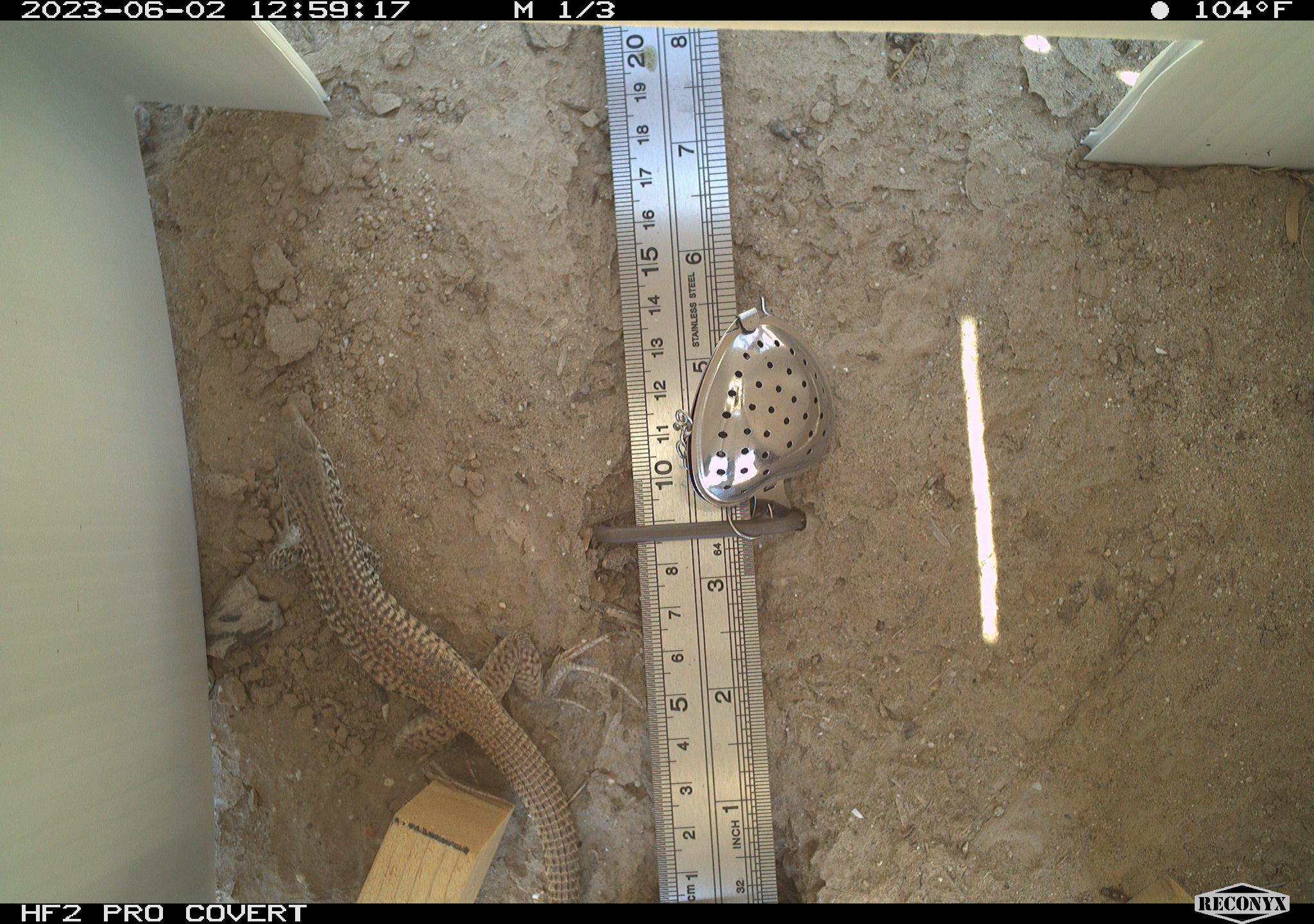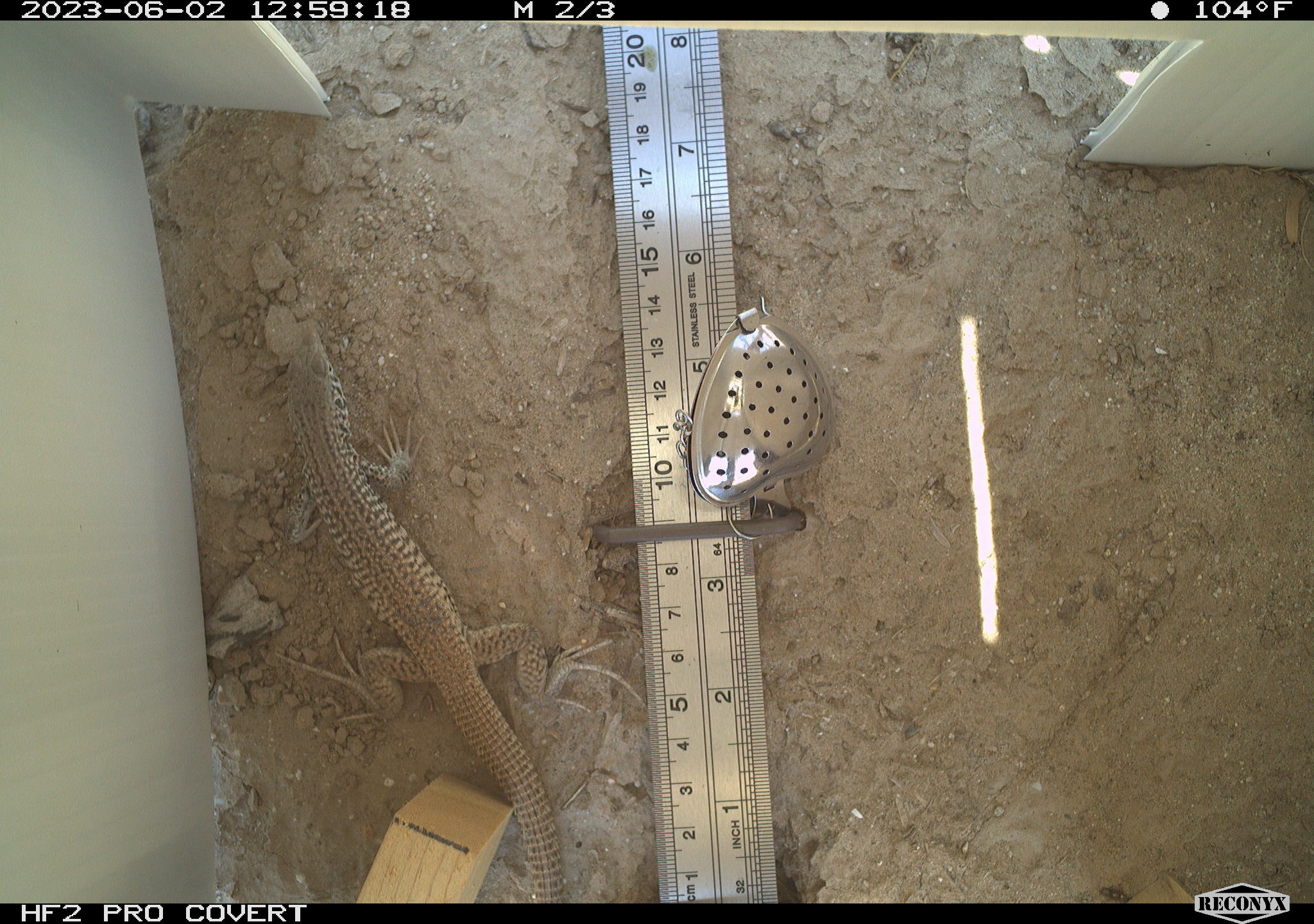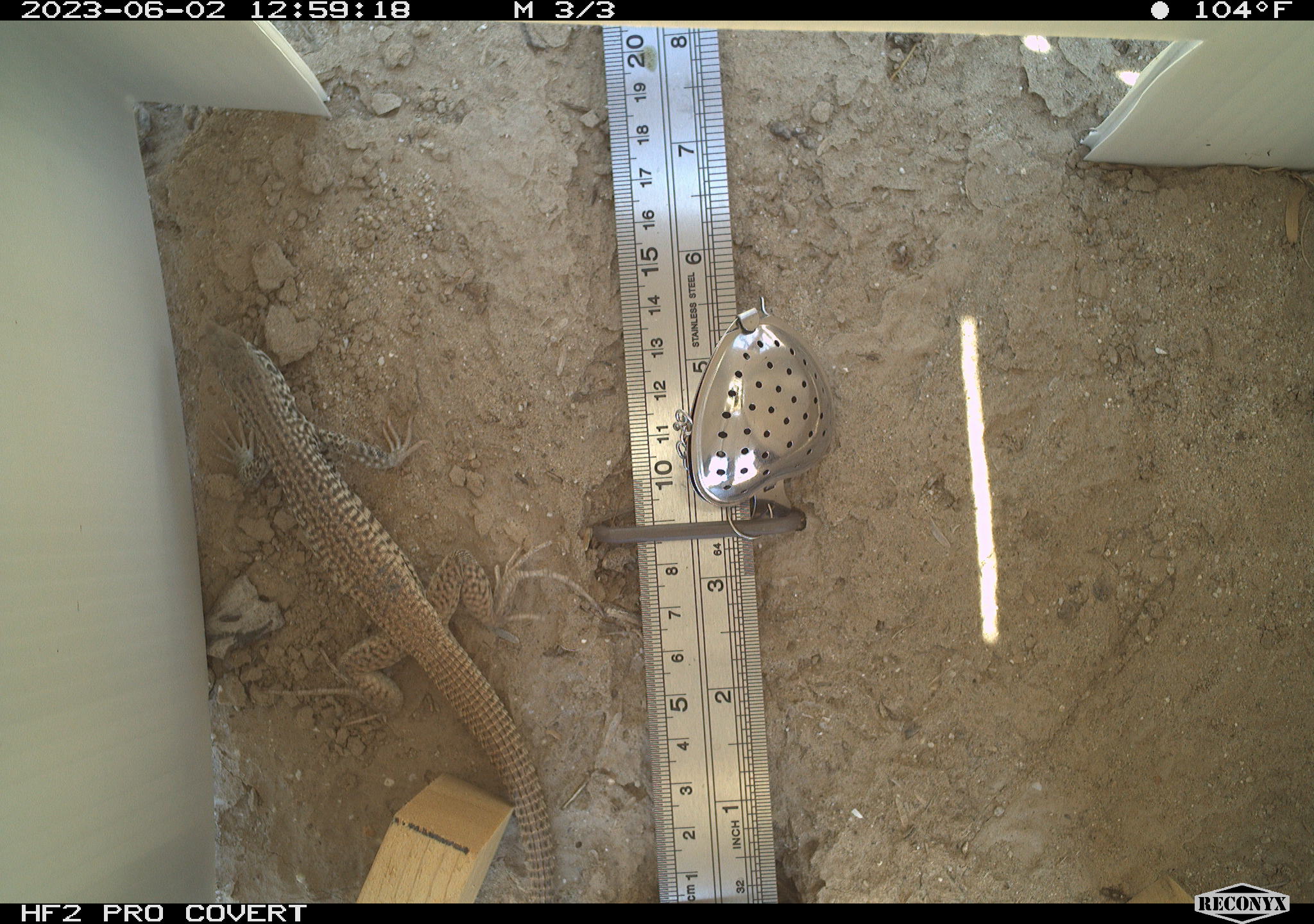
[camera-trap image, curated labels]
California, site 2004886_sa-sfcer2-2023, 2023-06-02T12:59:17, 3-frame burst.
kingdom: Animalia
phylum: Chordata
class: Reptilia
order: Squamata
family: Teiidae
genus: Aspidoscelis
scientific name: Aspidoscelis tigris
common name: western whiptail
Western whiptail (Aspidoscelis tigris).